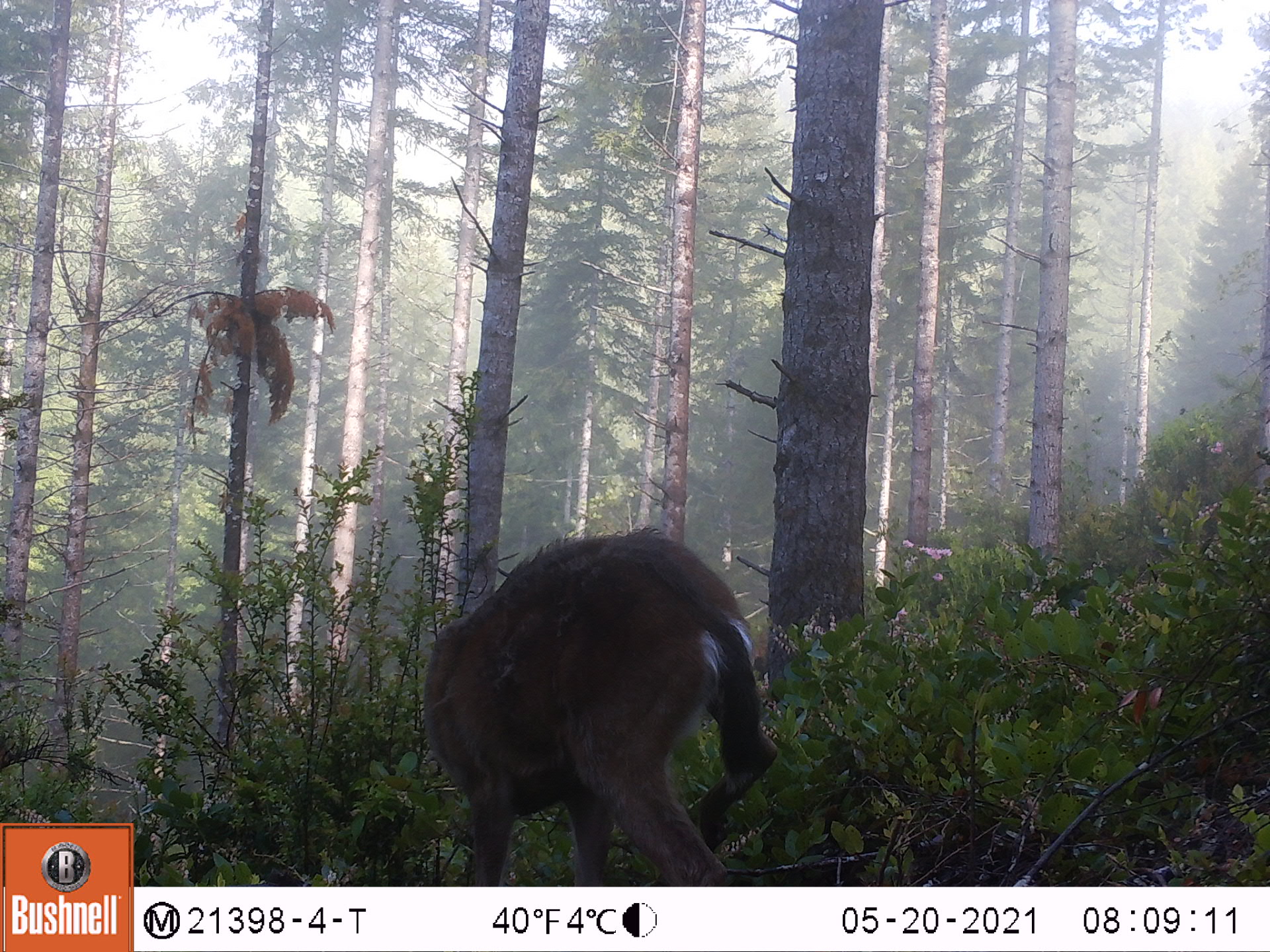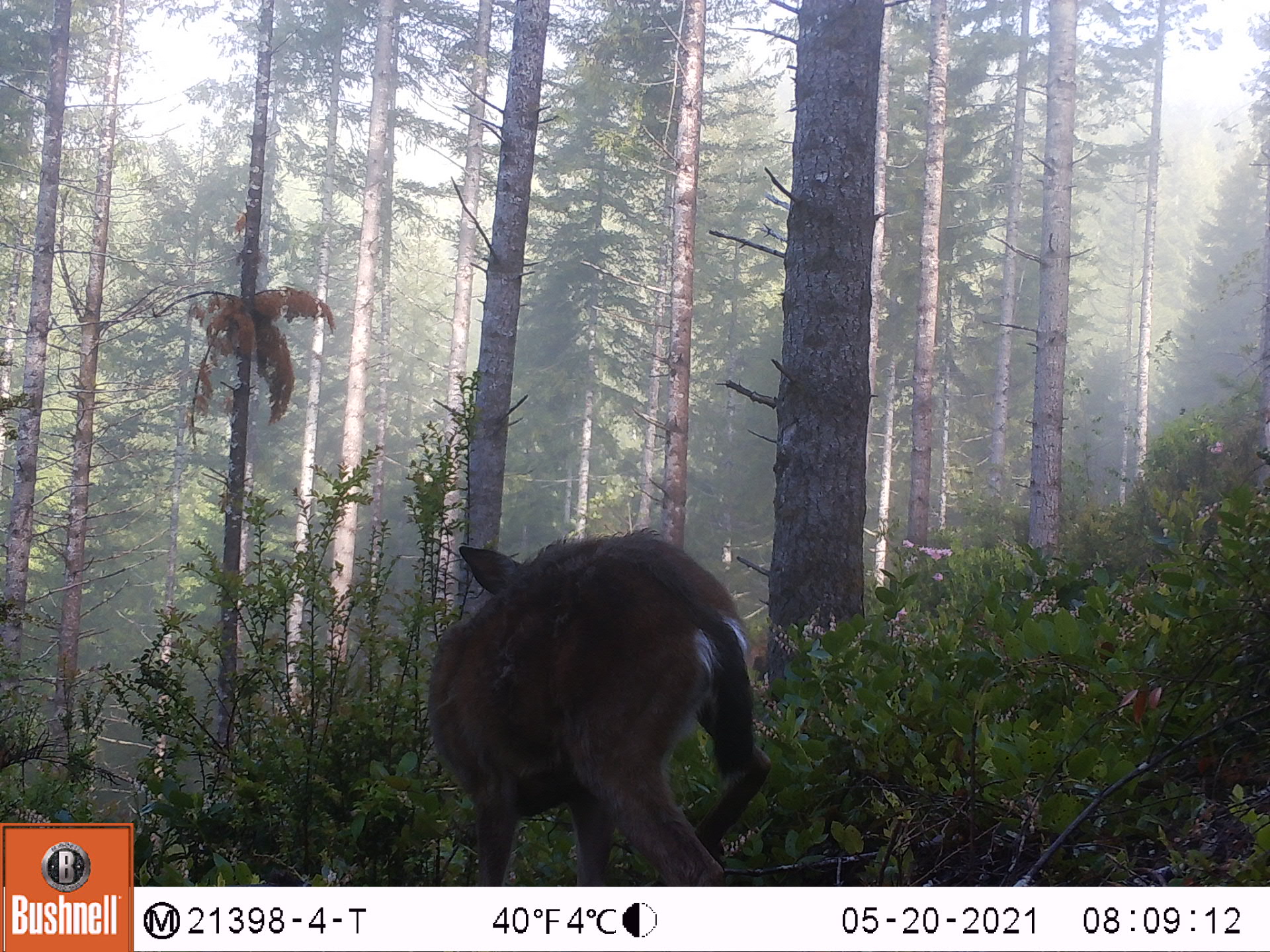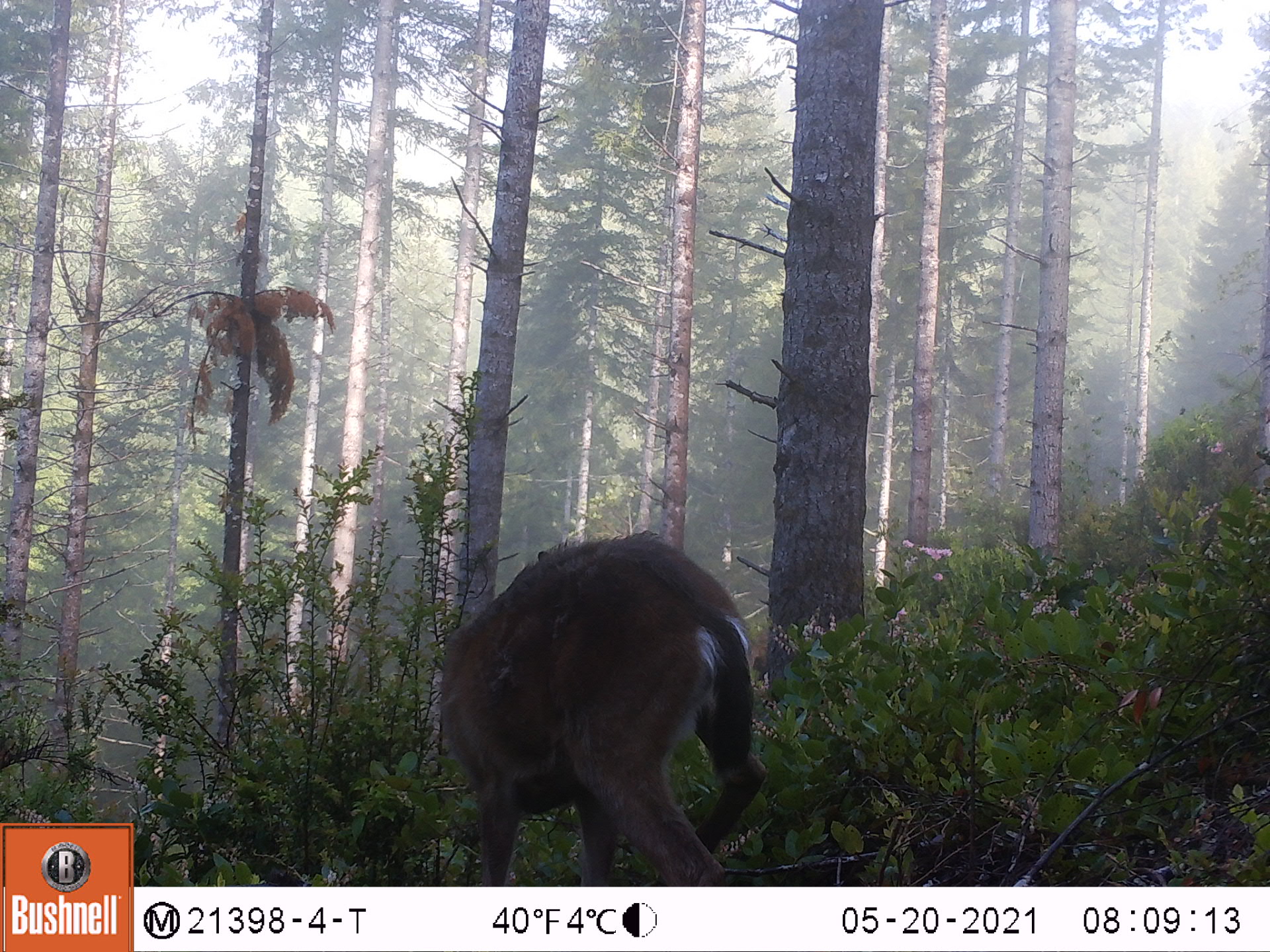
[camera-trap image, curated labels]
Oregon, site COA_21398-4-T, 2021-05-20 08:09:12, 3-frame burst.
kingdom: Animalia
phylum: Chordata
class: Mammalia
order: Artiodactyla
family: Cervidae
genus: Odocoileus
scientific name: Odocoileus hemionus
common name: black-tailed deer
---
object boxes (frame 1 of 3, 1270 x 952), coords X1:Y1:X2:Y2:
black-tailed deer: 410:519:786:874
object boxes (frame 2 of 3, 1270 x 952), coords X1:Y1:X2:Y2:
black-tailed deer: 416:515:779:877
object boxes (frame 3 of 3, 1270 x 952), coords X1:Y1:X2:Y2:
black-tailed deer: 428:521:766:880